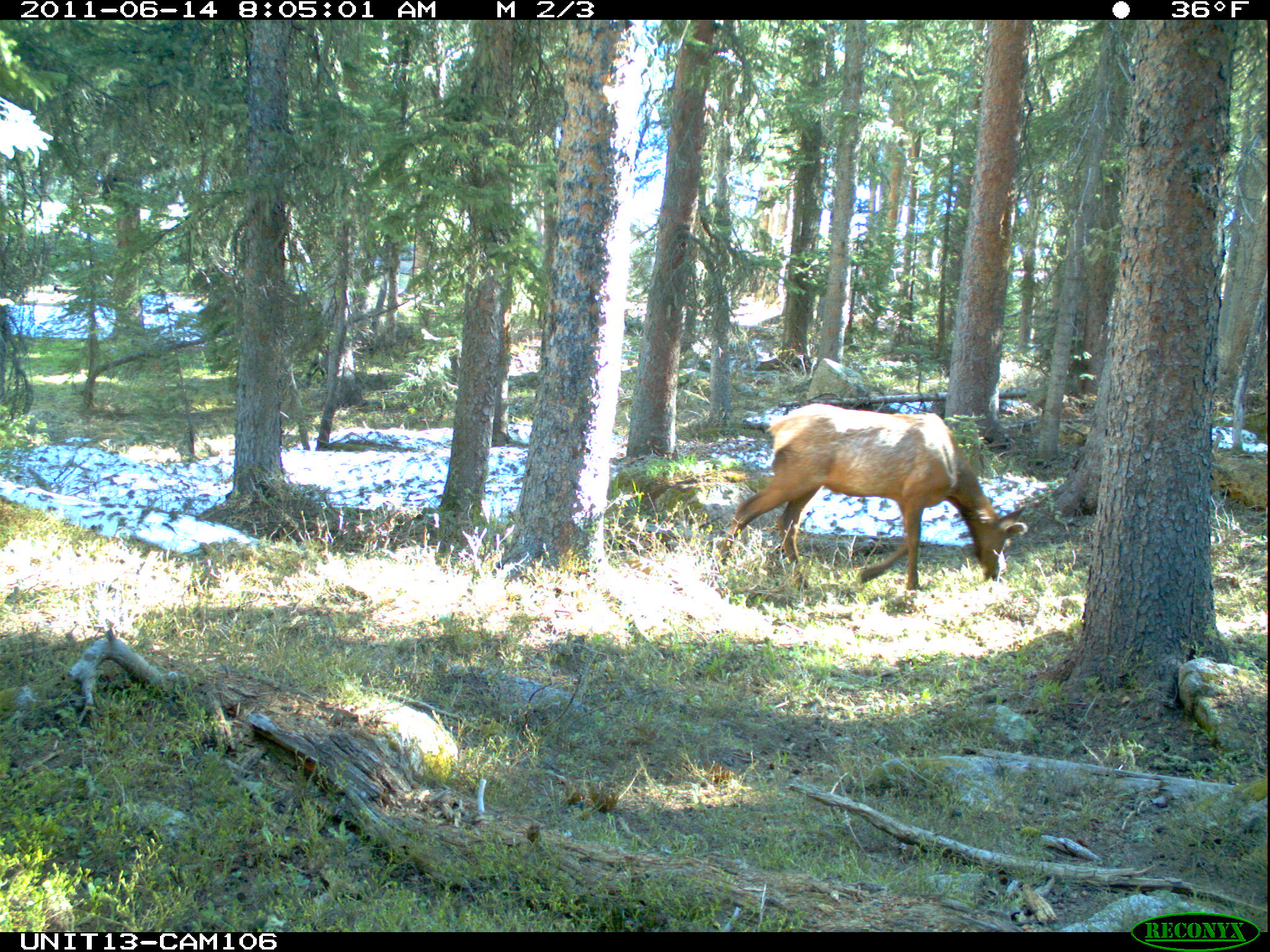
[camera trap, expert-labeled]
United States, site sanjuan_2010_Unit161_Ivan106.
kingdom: Animalia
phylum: Chordata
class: Mammalia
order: Artiodactyla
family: Cervidae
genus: Cervus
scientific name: Cervus elaphus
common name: red deer